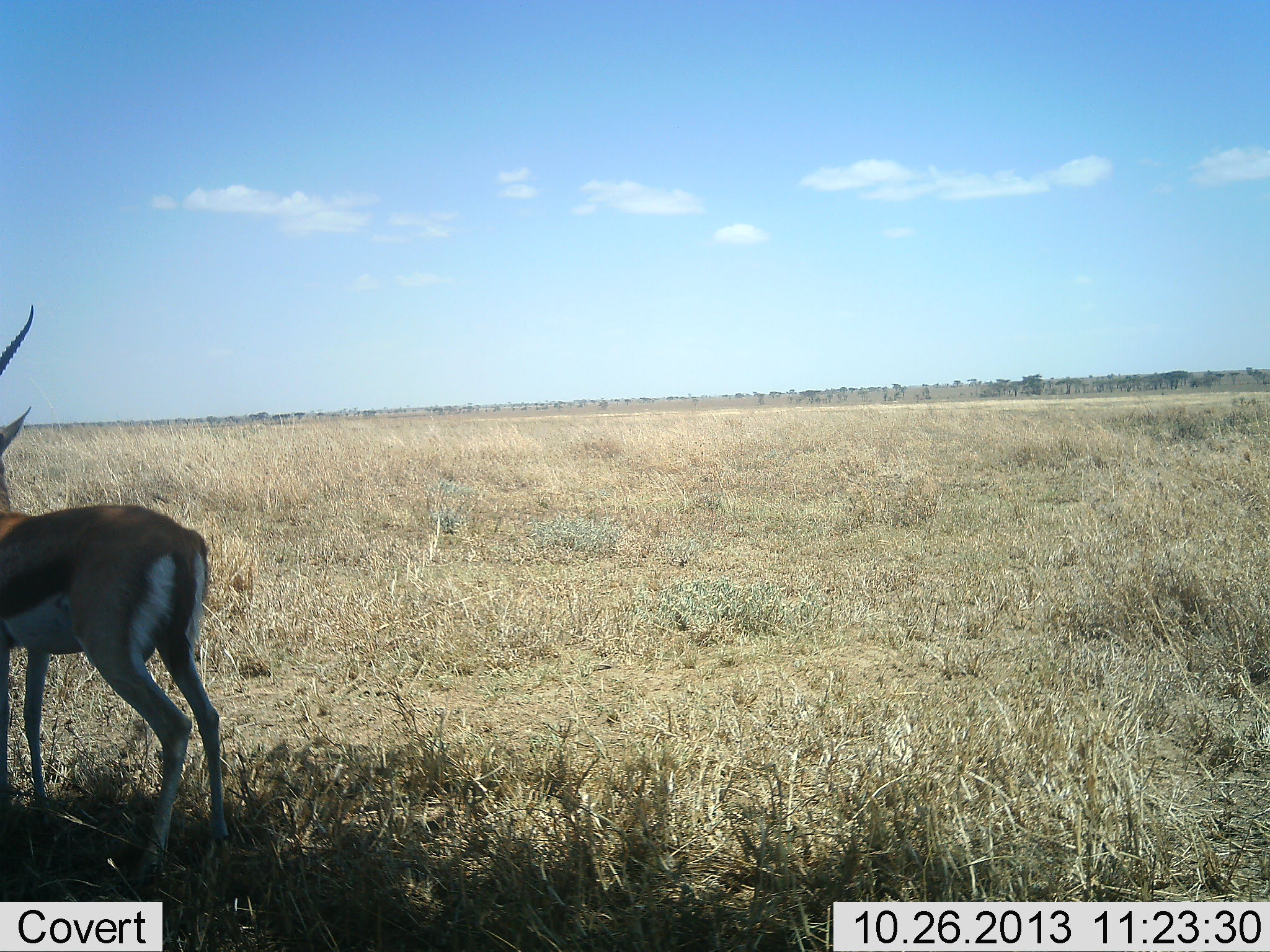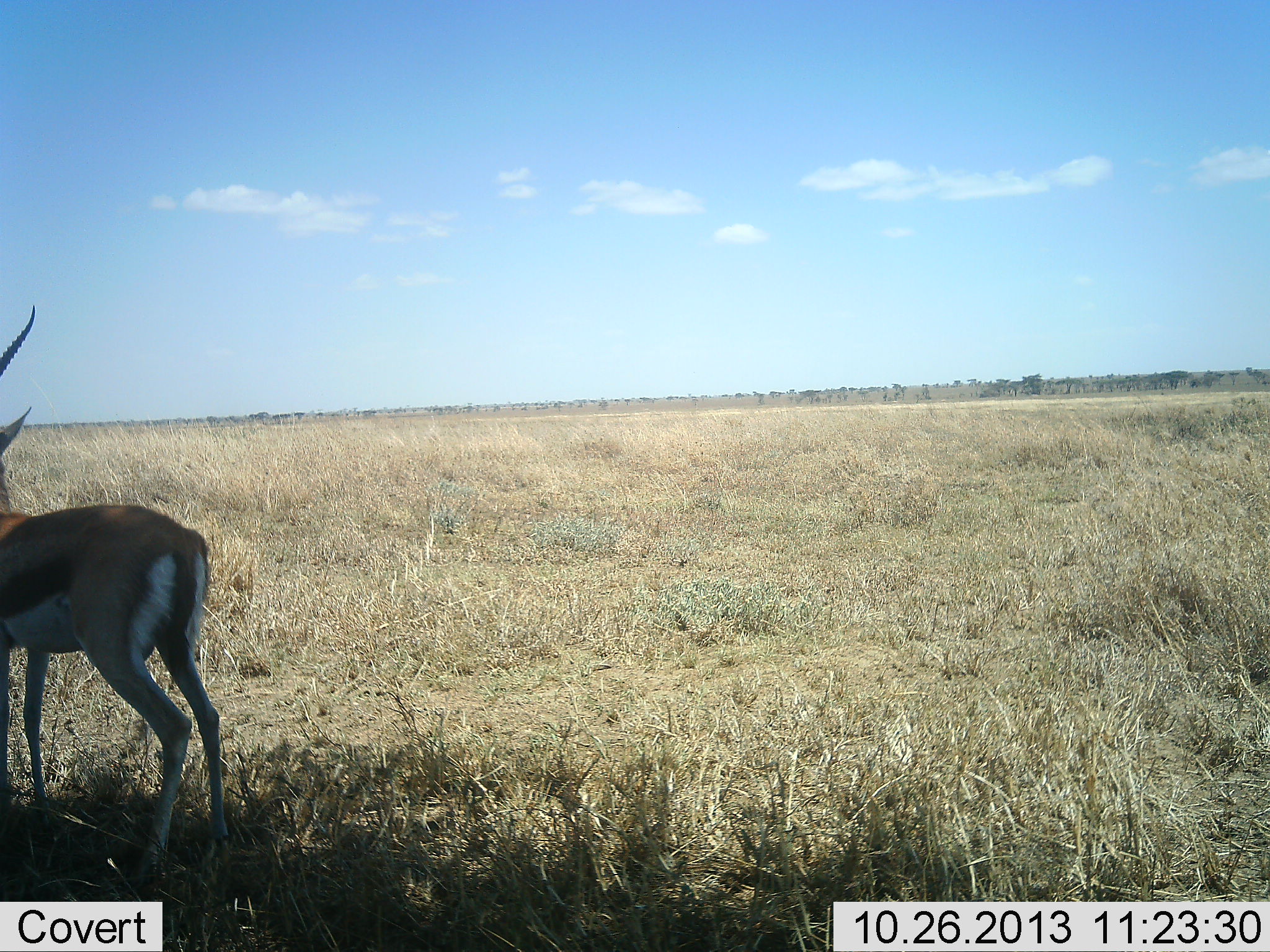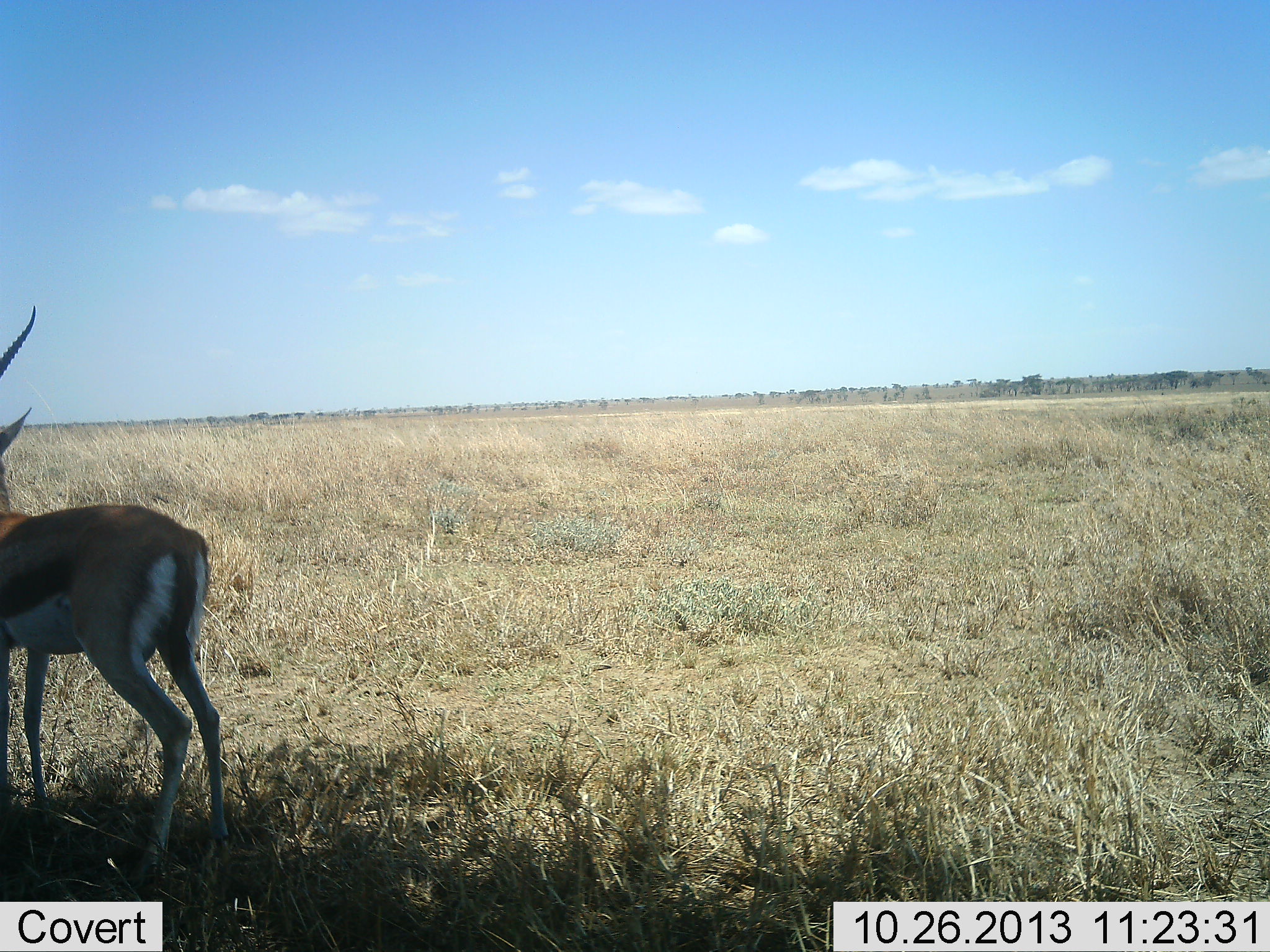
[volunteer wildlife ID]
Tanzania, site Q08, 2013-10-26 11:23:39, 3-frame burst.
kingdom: Animalia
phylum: Chordata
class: Mammalia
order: Artiodactyla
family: Bovidae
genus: Eudorcas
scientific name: Eudorcas thomsonii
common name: thomson's gazelle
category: gazellethomsons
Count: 1.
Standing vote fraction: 96%.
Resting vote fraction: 0%.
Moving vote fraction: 4%.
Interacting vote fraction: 0%.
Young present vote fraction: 0%.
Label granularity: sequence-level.